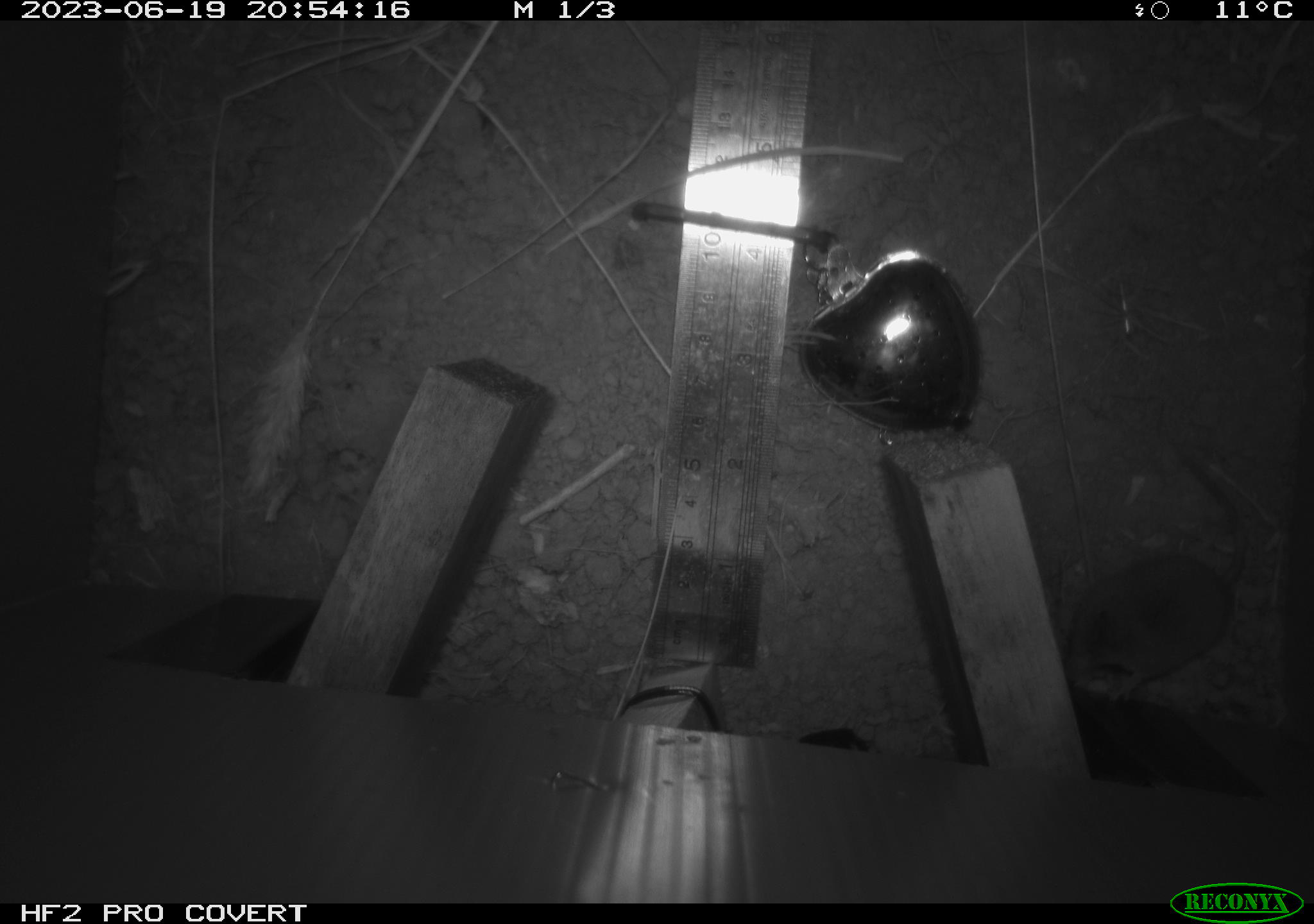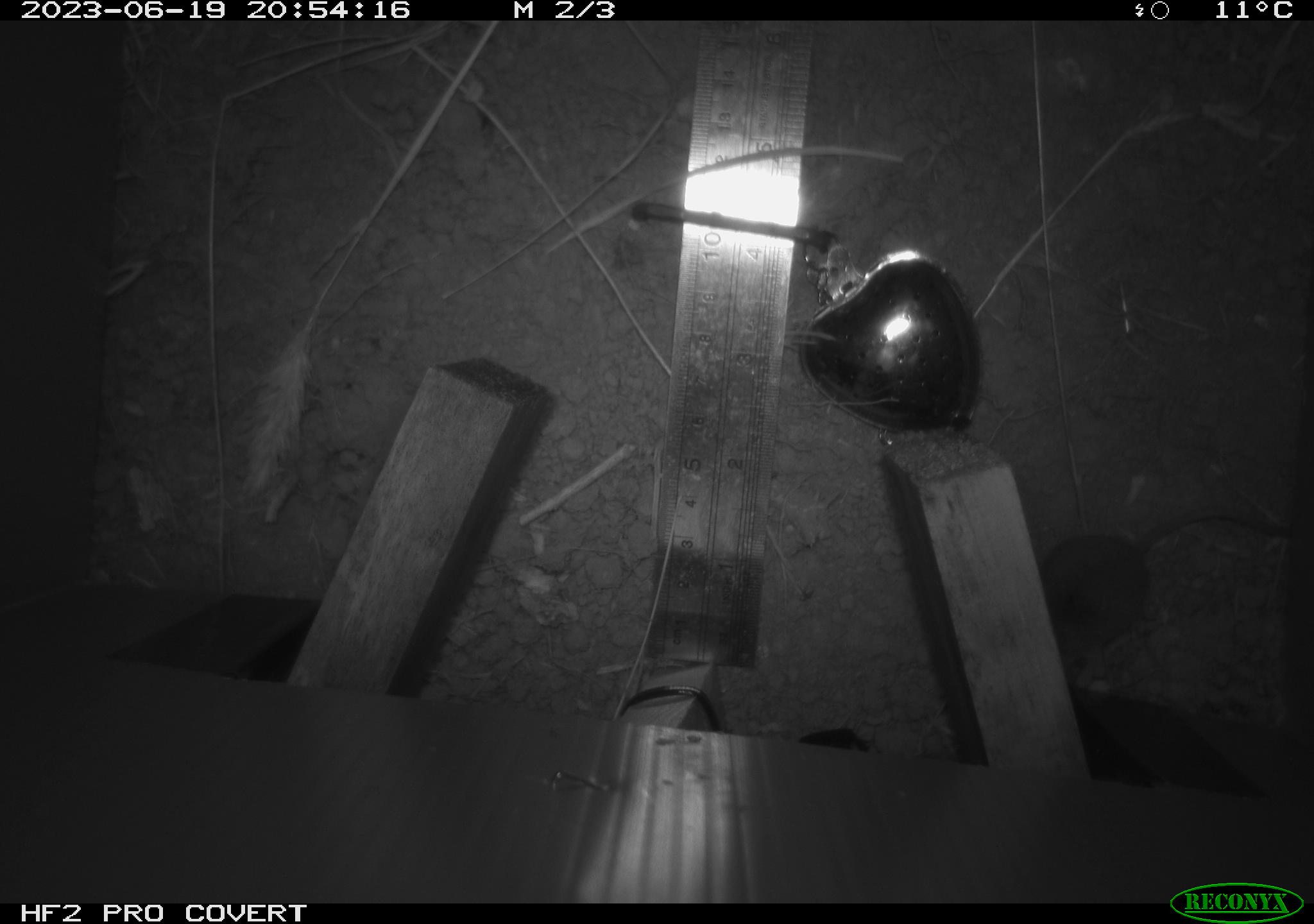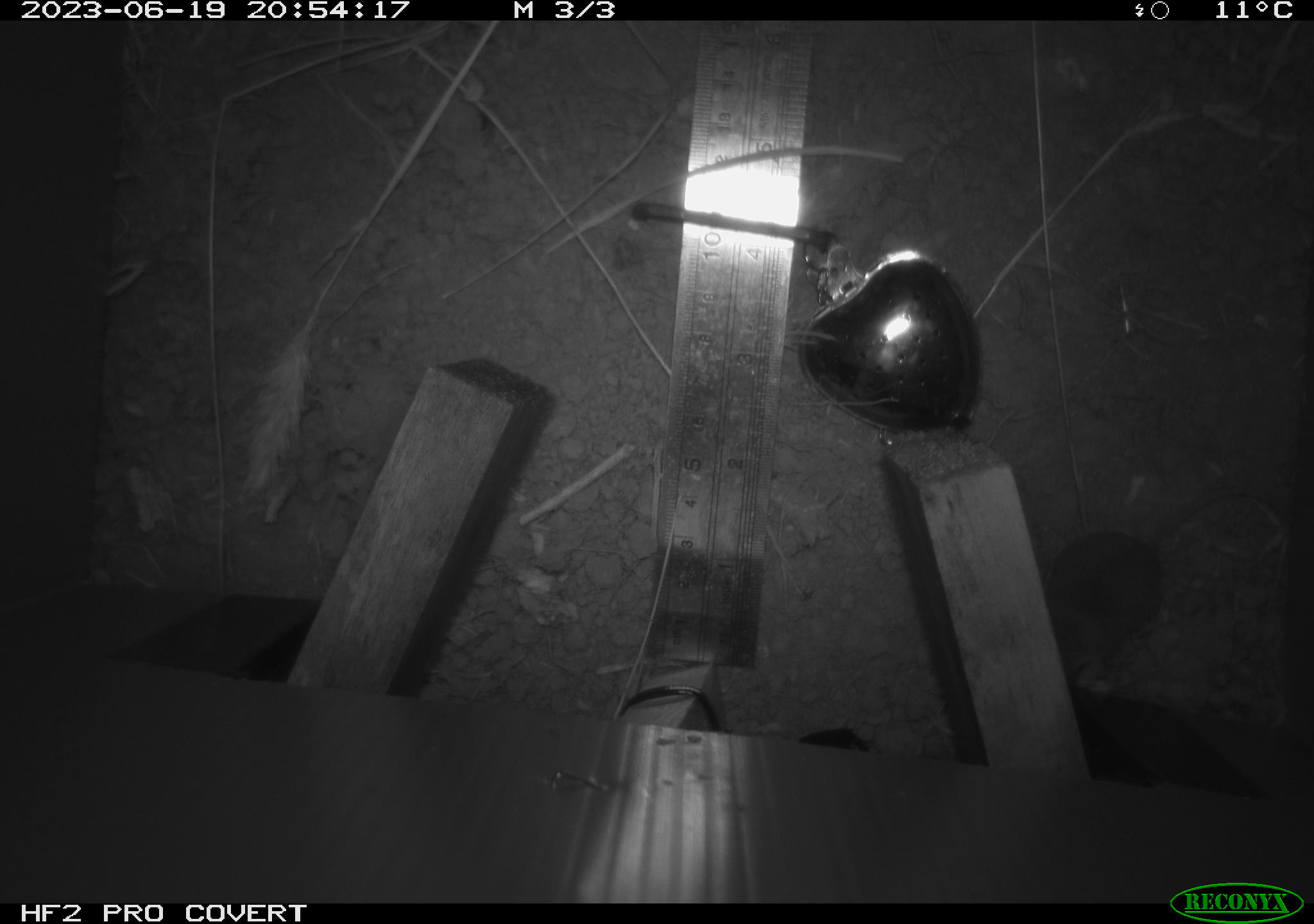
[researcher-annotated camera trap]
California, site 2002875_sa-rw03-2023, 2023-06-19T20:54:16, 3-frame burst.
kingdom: Animalia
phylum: Chordata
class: Mammalia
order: Eulipotyphla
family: Soricidae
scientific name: Soricidae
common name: shrews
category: soricidae family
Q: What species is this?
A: Soricidae family (shrews) (Soricidae).